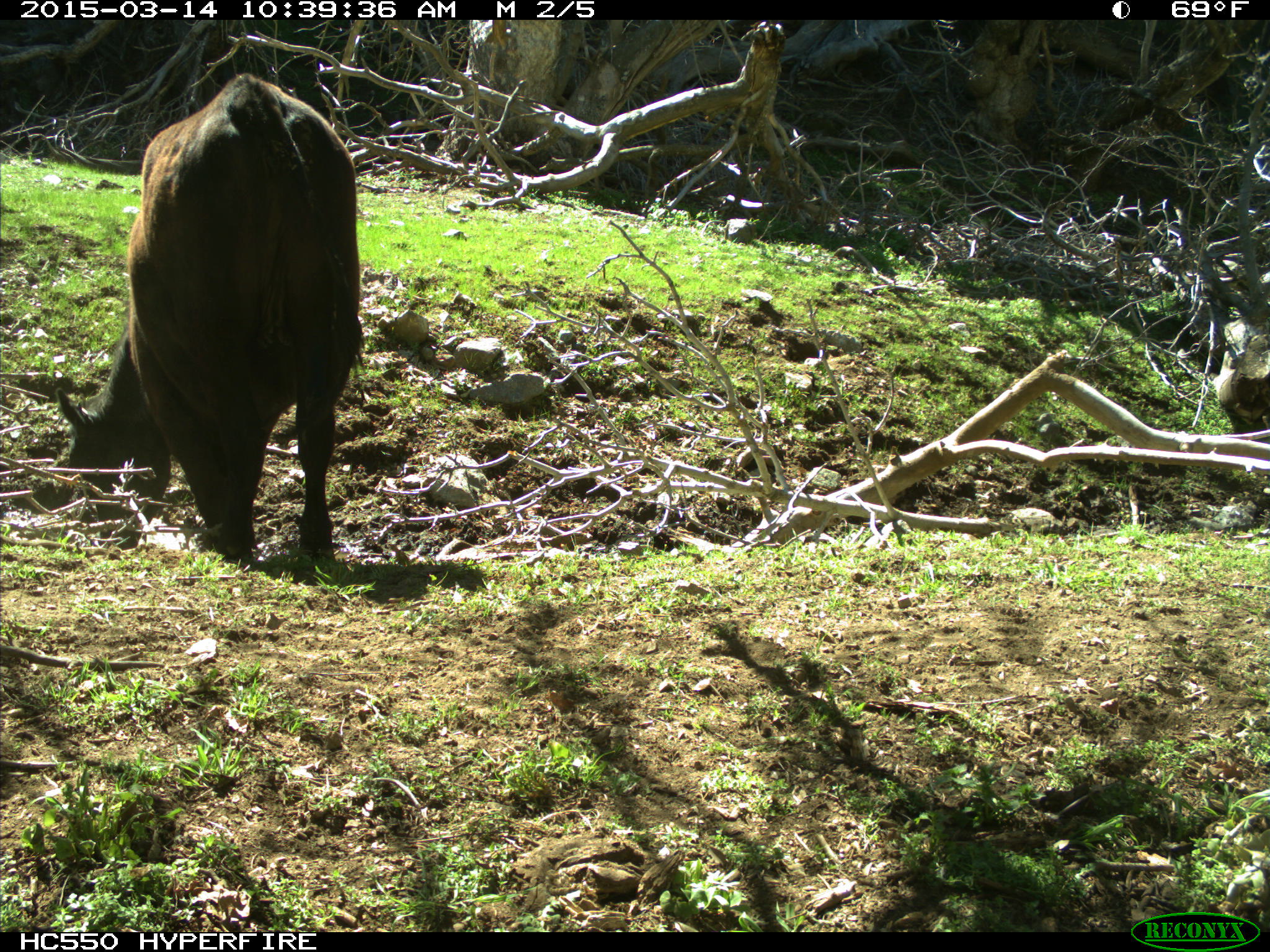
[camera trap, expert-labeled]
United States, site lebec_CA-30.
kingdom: Animalia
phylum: Chordata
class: Mammalia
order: Artiodactyla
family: Bovidae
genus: Bos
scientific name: Bos taurus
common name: domestic cow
Bos taurus (domestic cow).